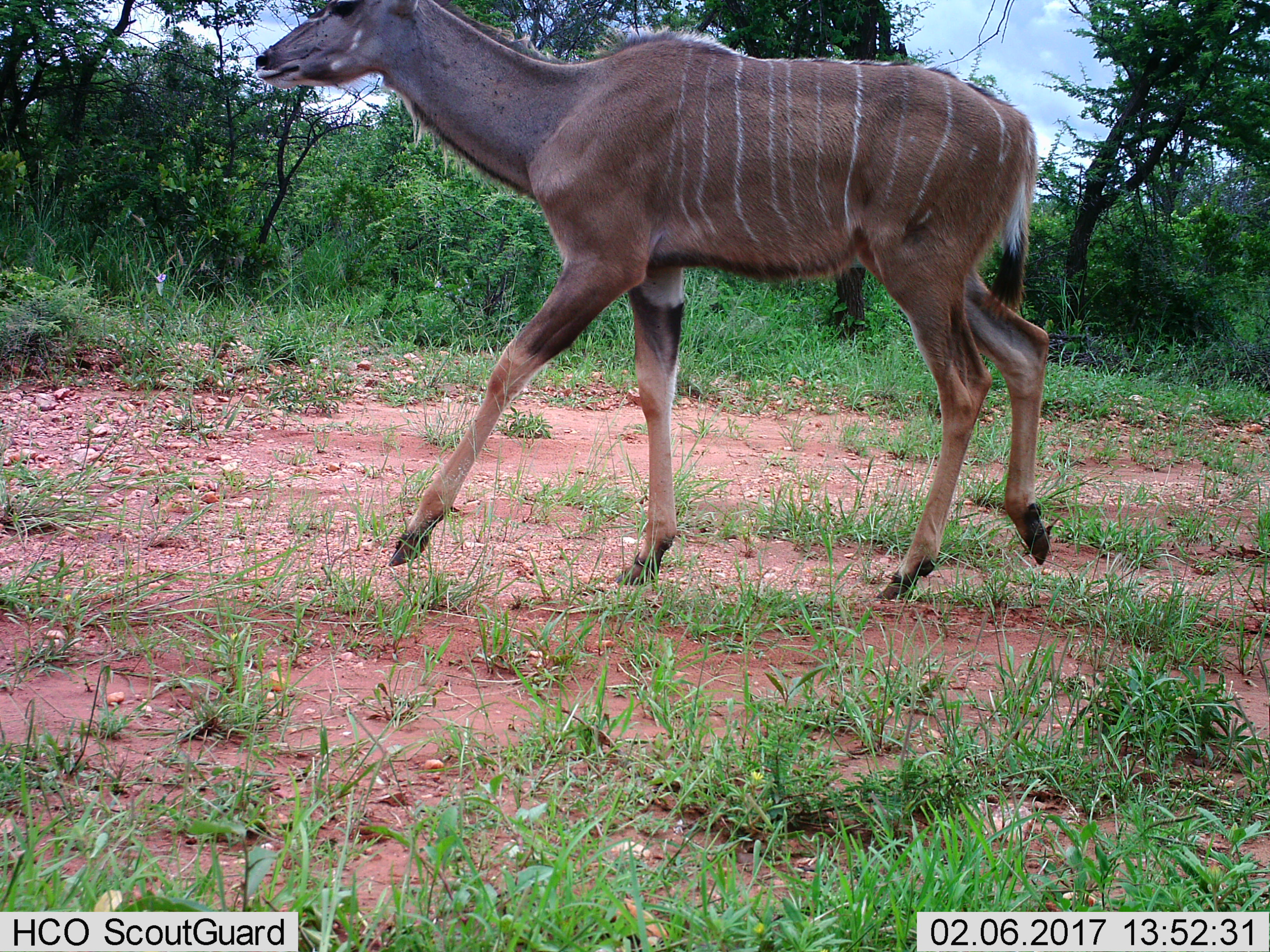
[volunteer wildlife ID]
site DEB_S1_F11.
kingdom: Animalia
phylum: Chordata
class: Mammalia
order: Artiodactyla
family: Bovidae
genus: Tragelaphus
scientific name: Tragelaphus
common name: kudu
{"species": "kudu (Tragelaphus)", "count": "1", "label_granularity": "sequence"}